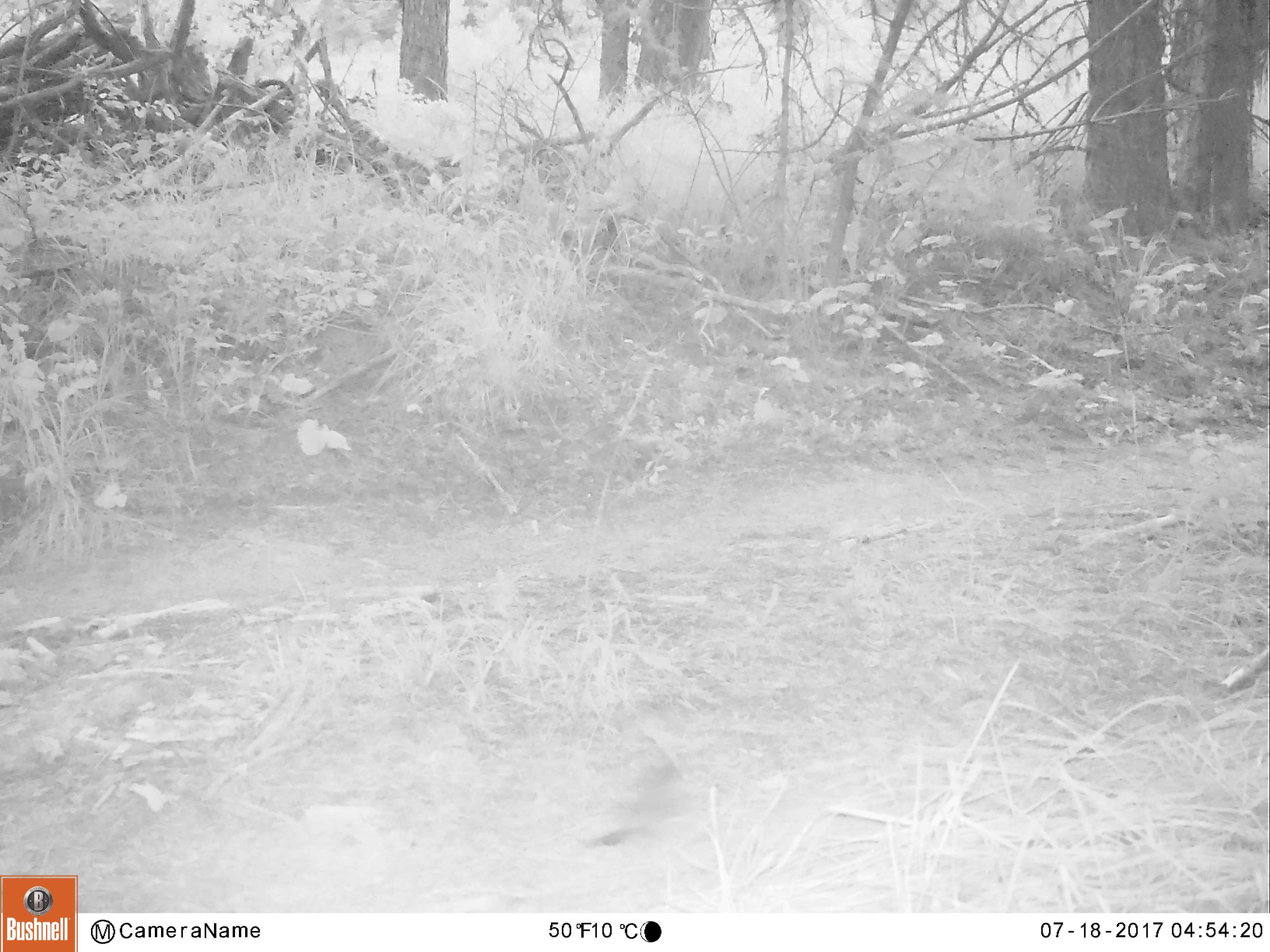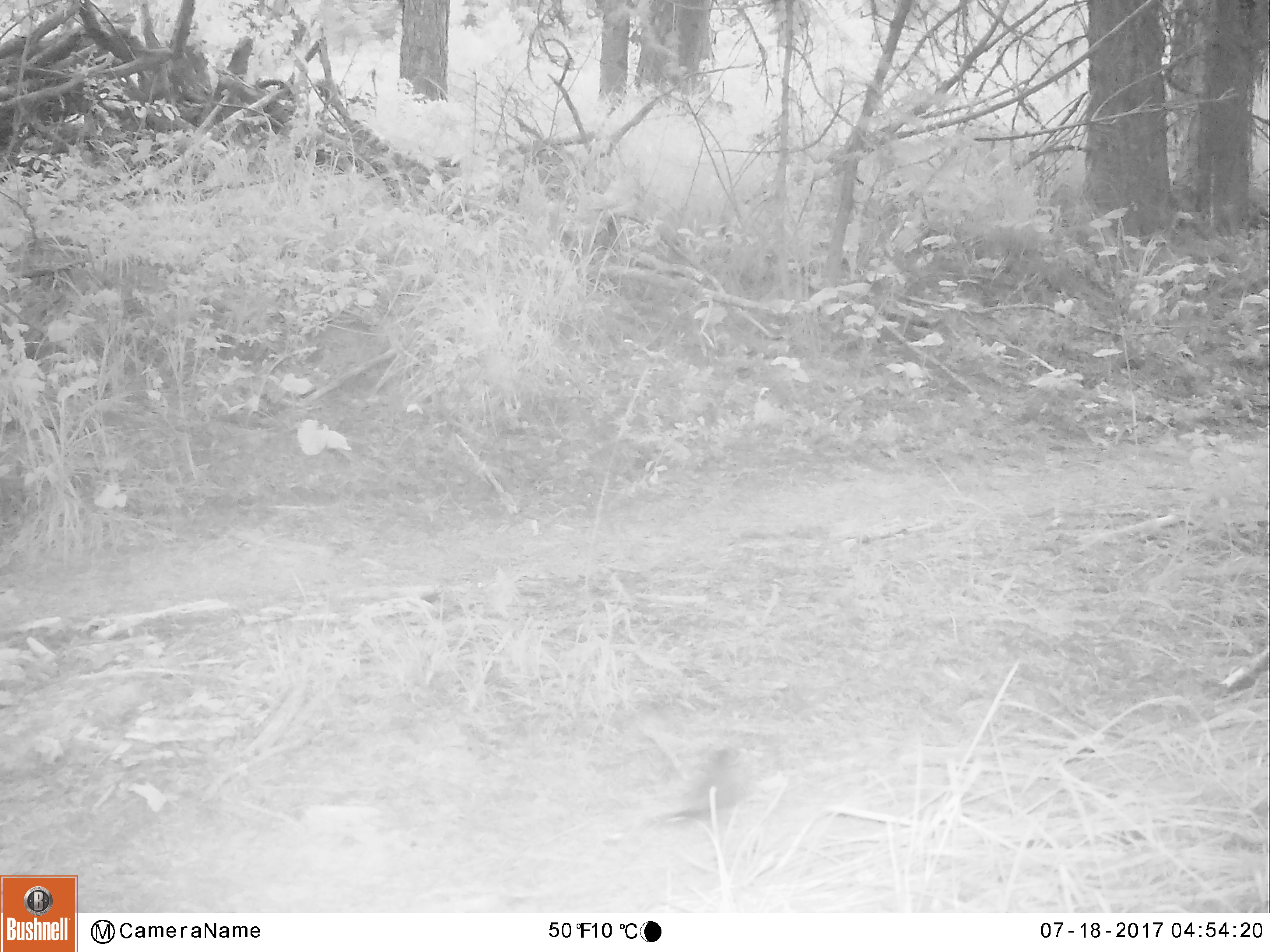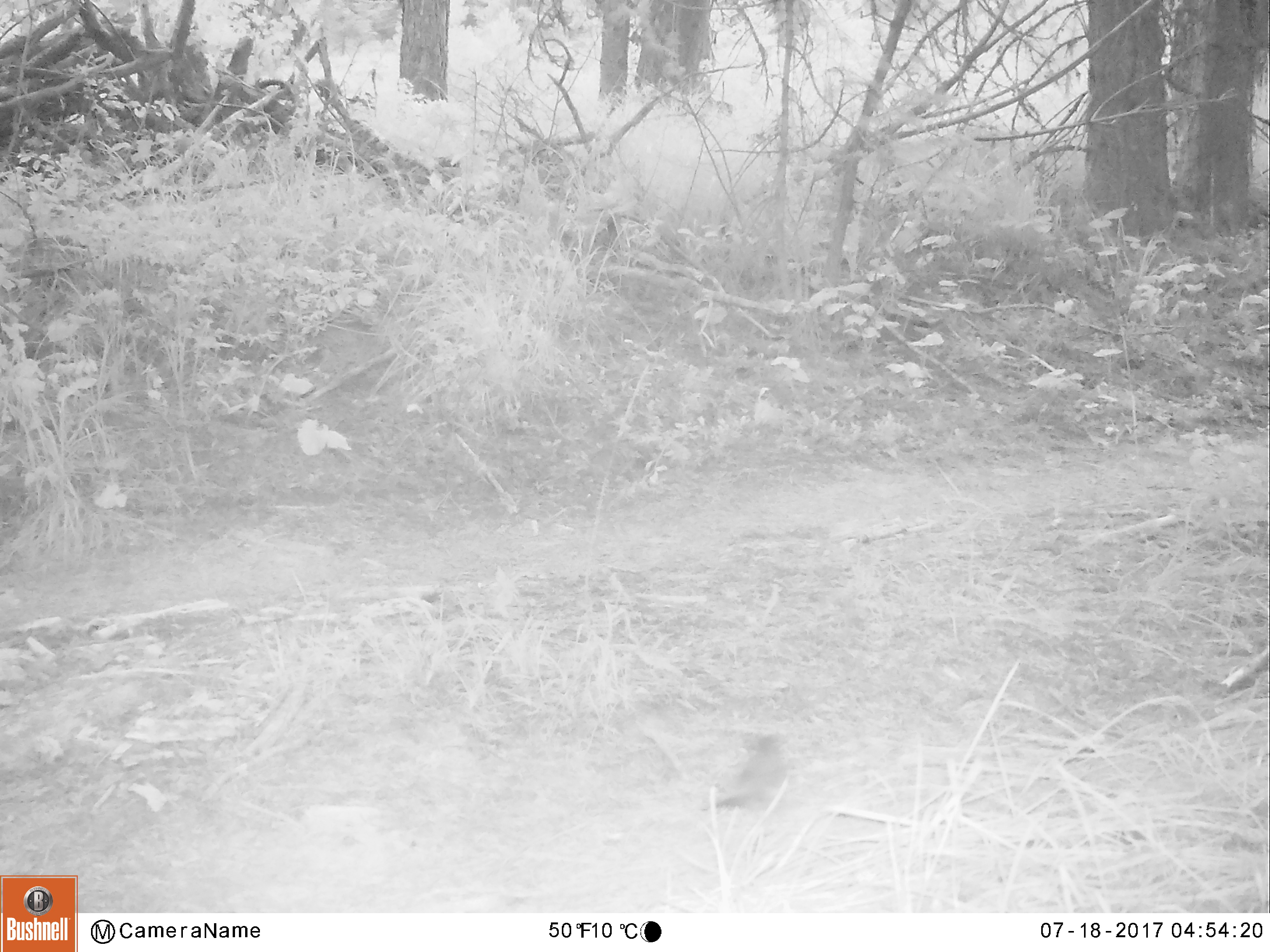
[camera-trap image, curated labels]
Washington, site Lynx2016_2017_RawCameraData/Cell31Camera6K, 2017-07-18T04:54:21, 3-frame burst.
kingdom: Animalia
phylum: Chordata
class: Aves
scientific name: Aves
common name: birds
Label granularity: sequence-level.